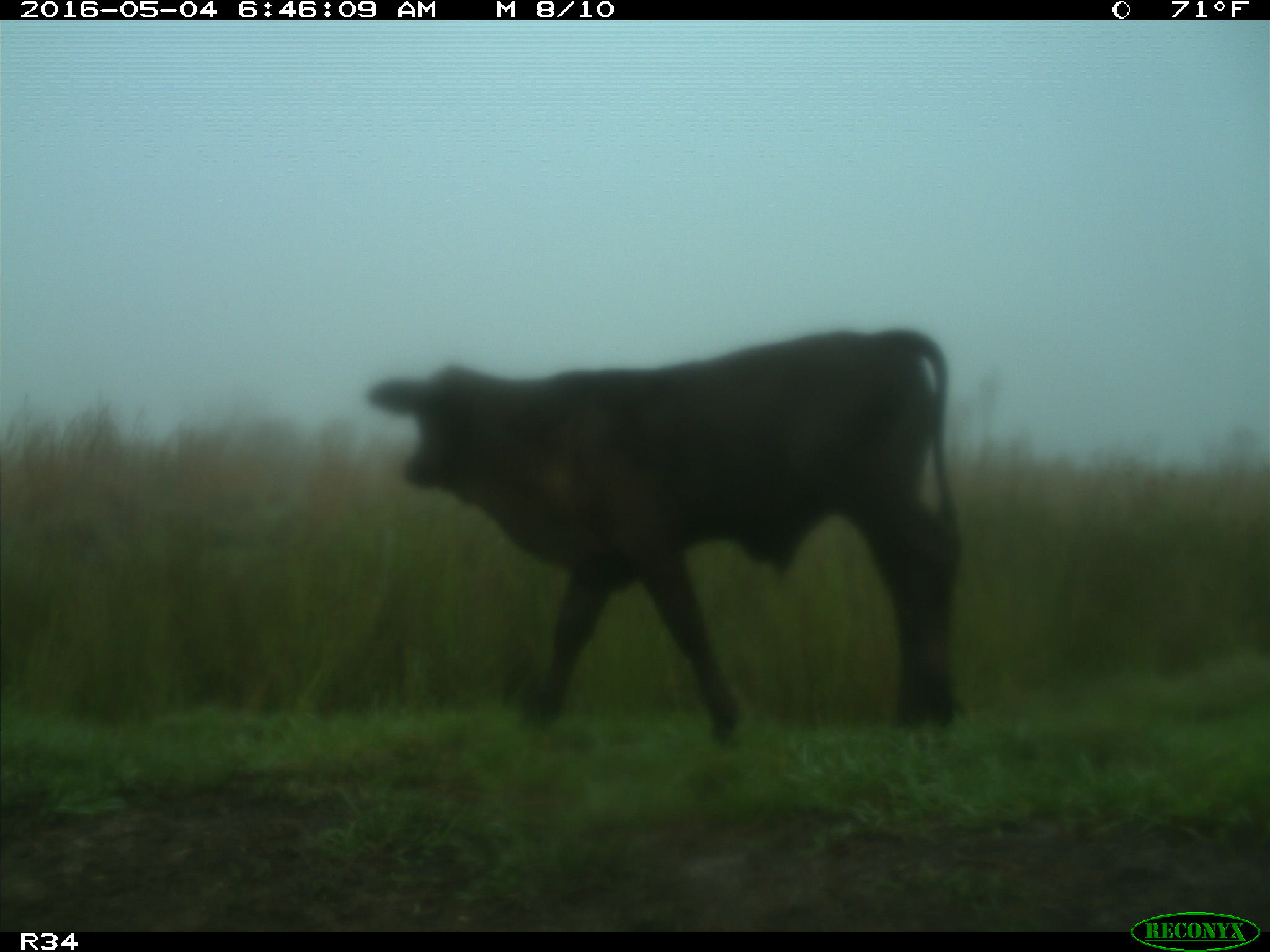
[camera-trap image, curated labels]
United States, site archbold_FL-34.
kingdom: Animalia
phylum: Chordata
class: Mammalia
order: Artiodactyla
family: Bovidae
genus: Bos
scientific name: Bos taurus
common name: domestic cow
Bos taurus (domestic cow).